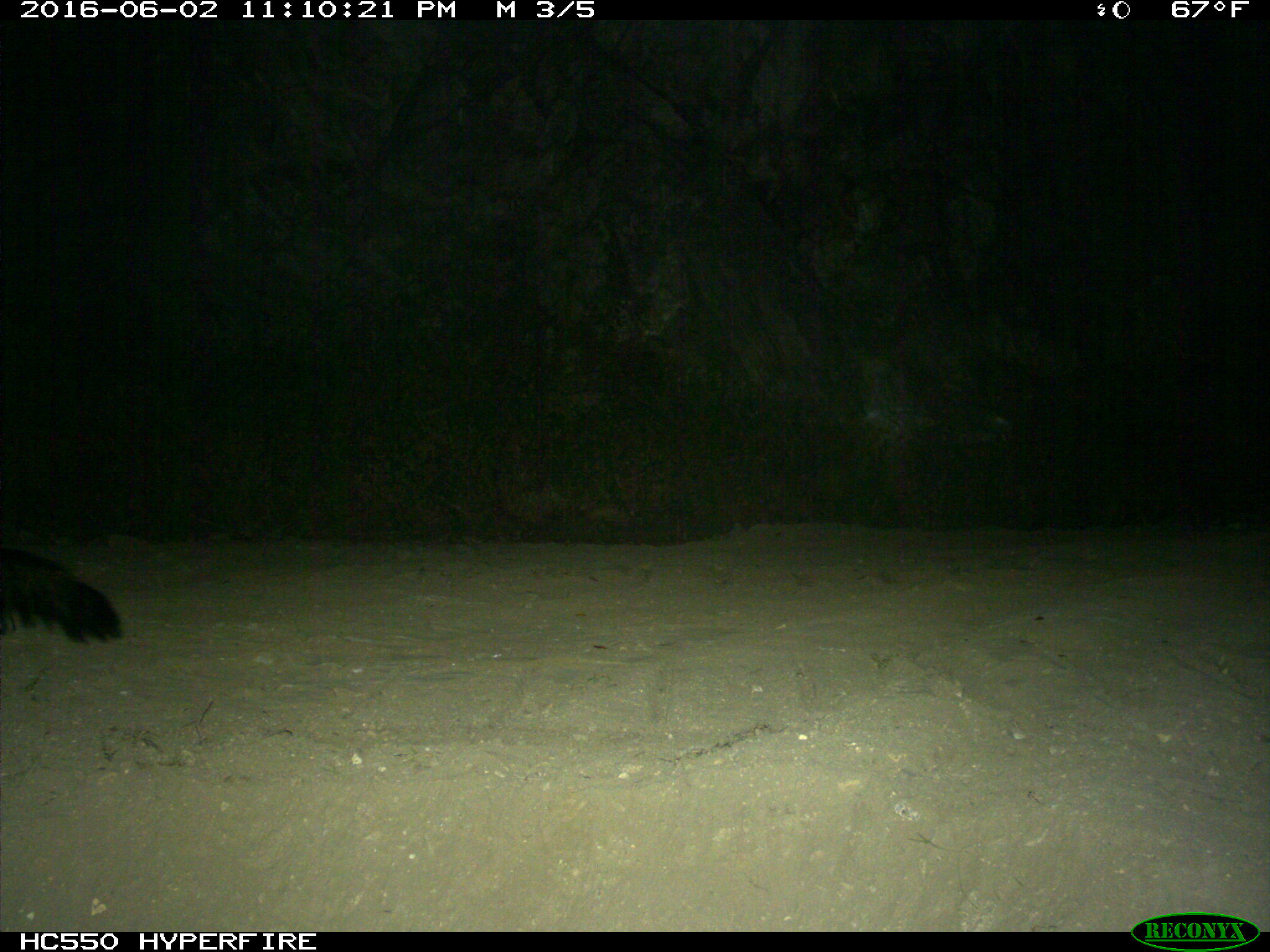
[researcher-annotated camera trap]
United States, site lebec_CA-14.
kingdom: Animalia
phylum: Chordata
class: Mammalia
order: Carnivora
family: Mephitidae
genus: Mephitis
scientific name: Mephitis mephitis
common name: striped skunk